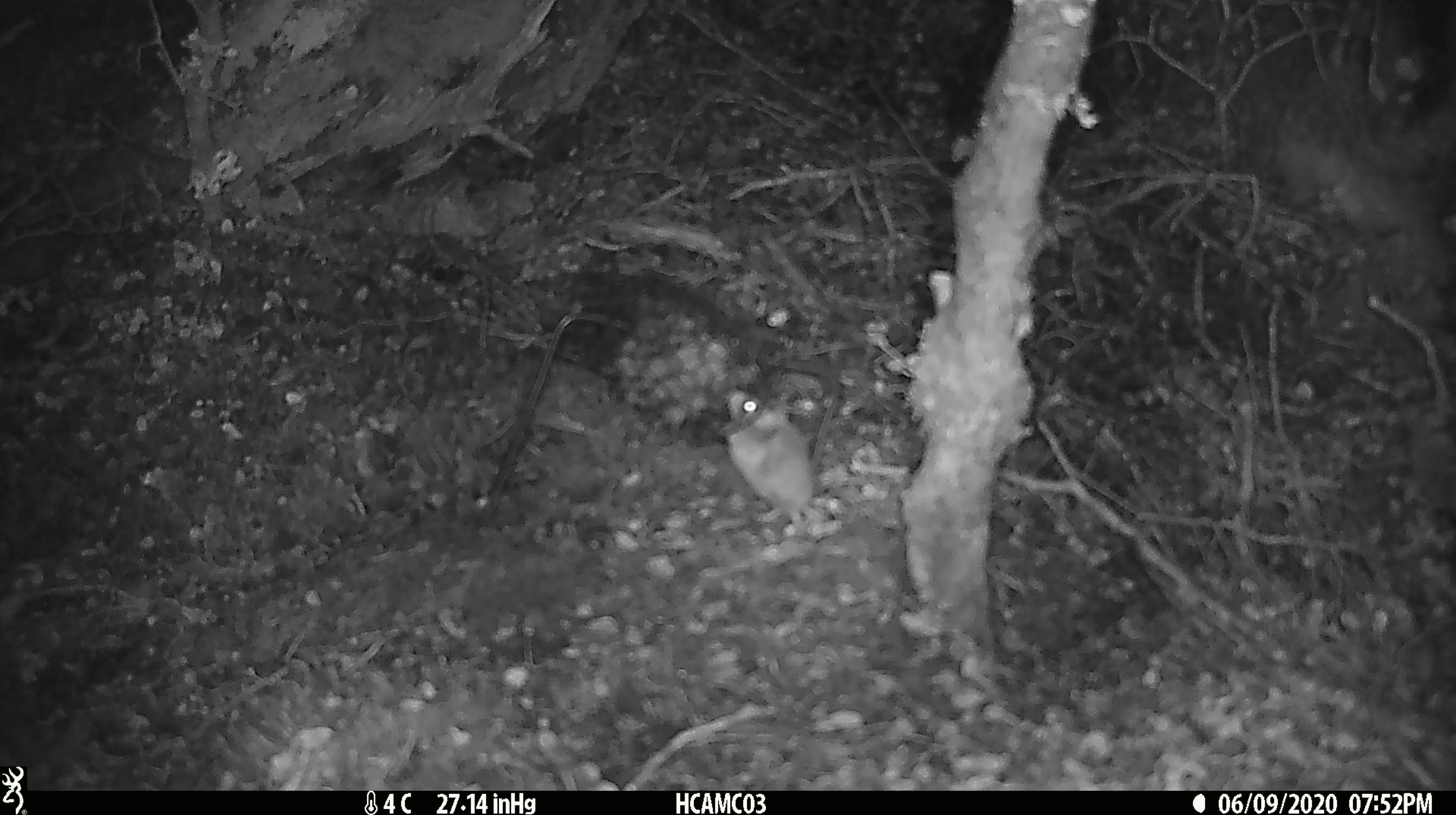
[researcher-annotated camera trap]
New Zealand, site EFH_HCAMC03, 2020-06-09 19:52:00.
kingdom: Animalia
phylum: Chordata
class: Mammalia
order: Rodentia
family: Muridae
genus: Mus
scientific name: Mus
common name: mouse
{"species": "mouse (Mus)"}